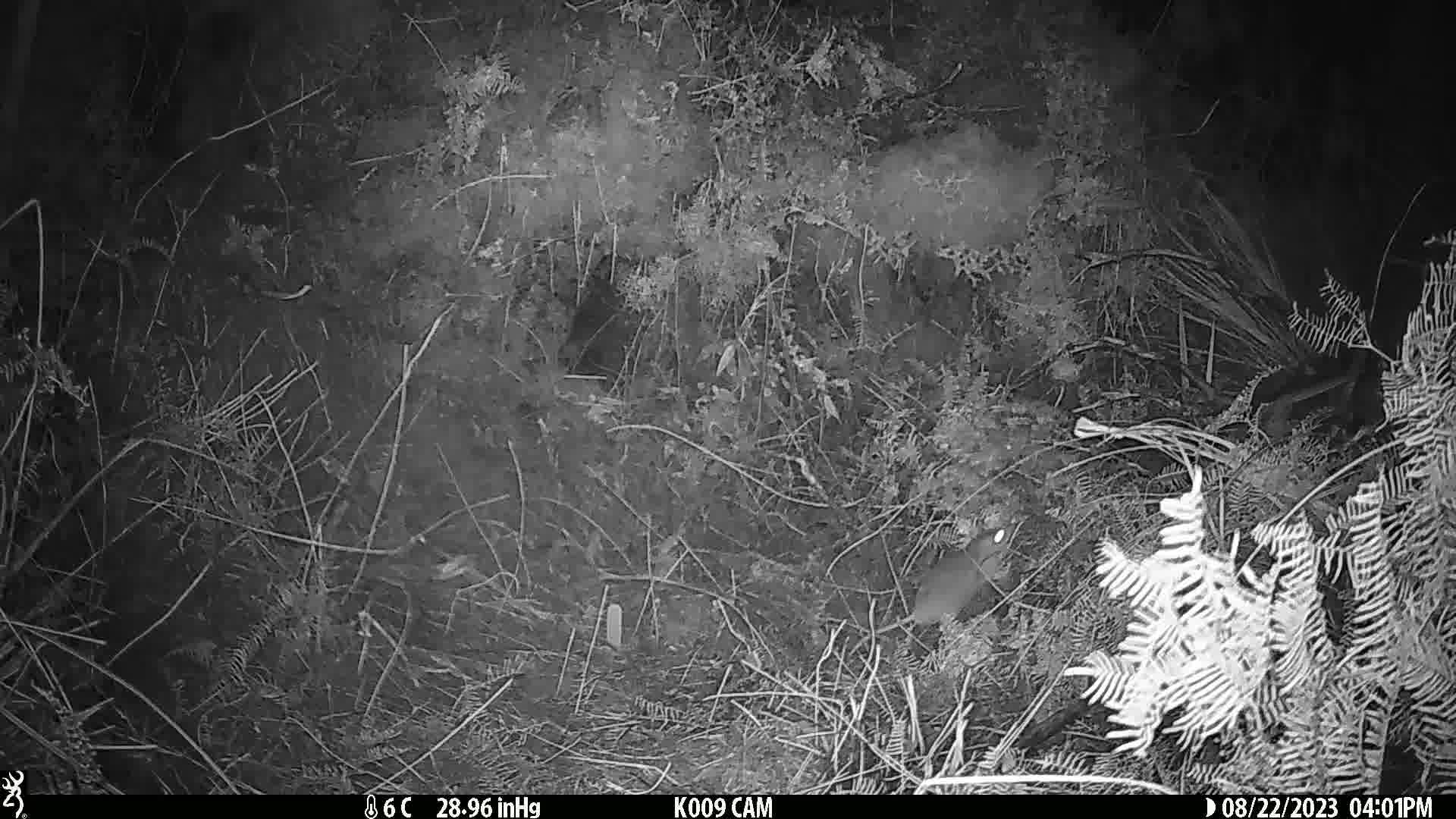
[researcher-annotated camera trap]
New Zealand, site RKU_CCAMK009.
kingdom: Animalia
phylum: Chordata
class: Mammalia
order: Rodentia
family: Muridae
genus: Rattus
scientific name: Rattus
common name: rat